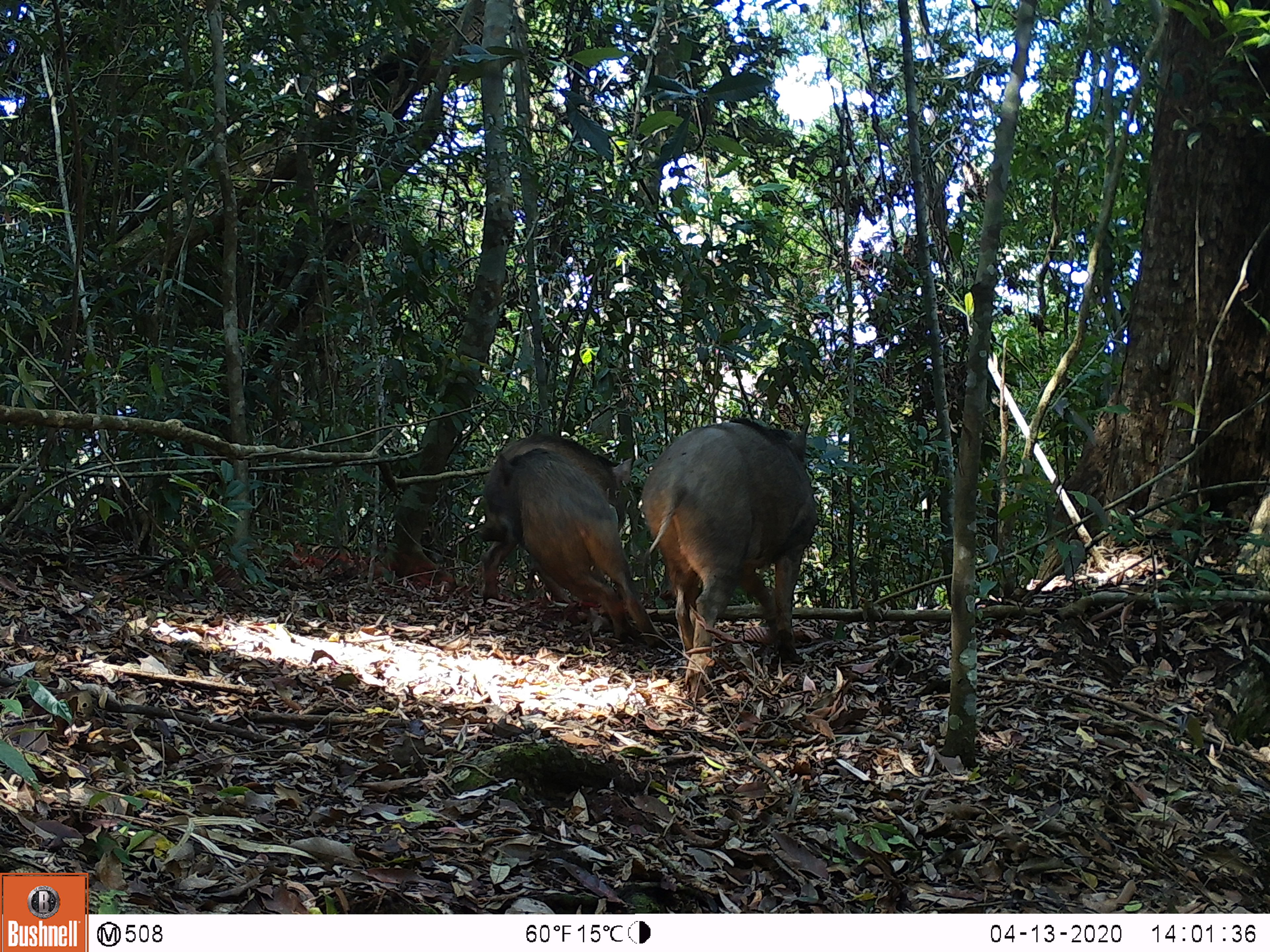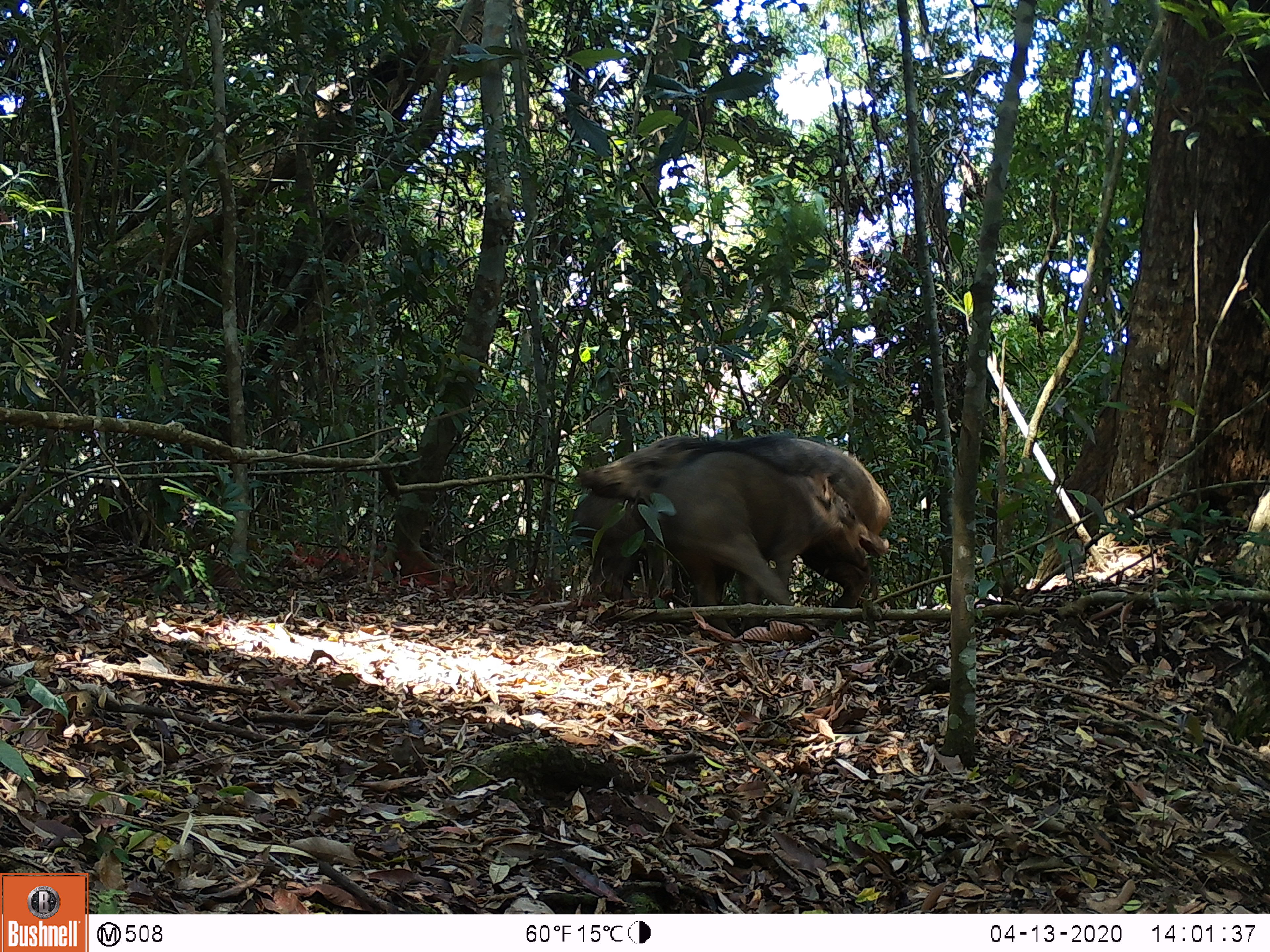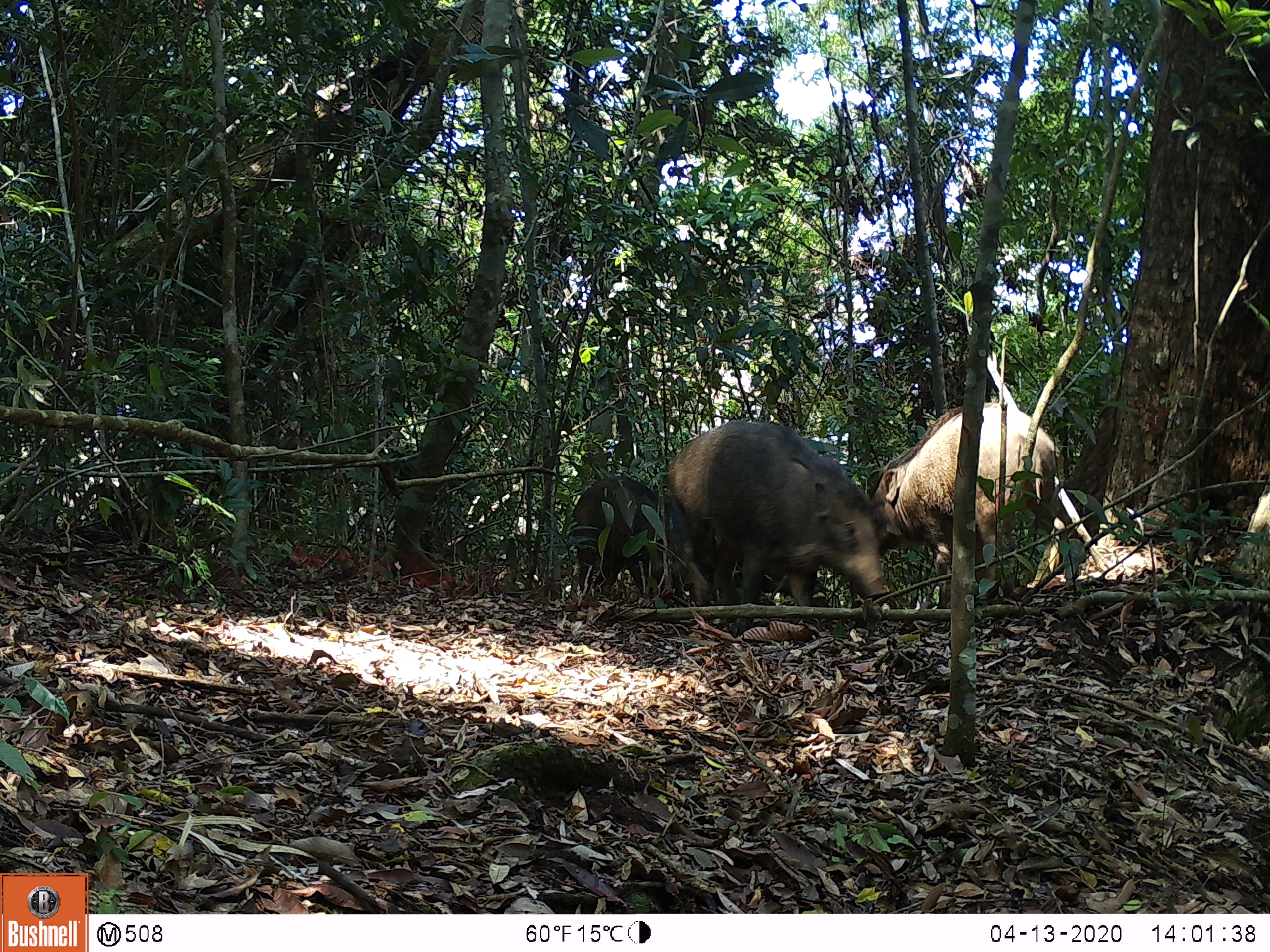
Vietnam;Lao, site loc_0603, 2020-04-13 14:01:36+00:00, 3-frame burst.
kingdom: Animalia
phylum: Chordata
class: Mammalia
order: Artiodactyla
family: Suidae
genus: Sus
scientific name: Sus scrofa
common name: eurasian wild pig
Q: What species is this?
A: Eurasian wild pig (Sus scrofa).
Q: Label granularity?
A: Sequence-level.